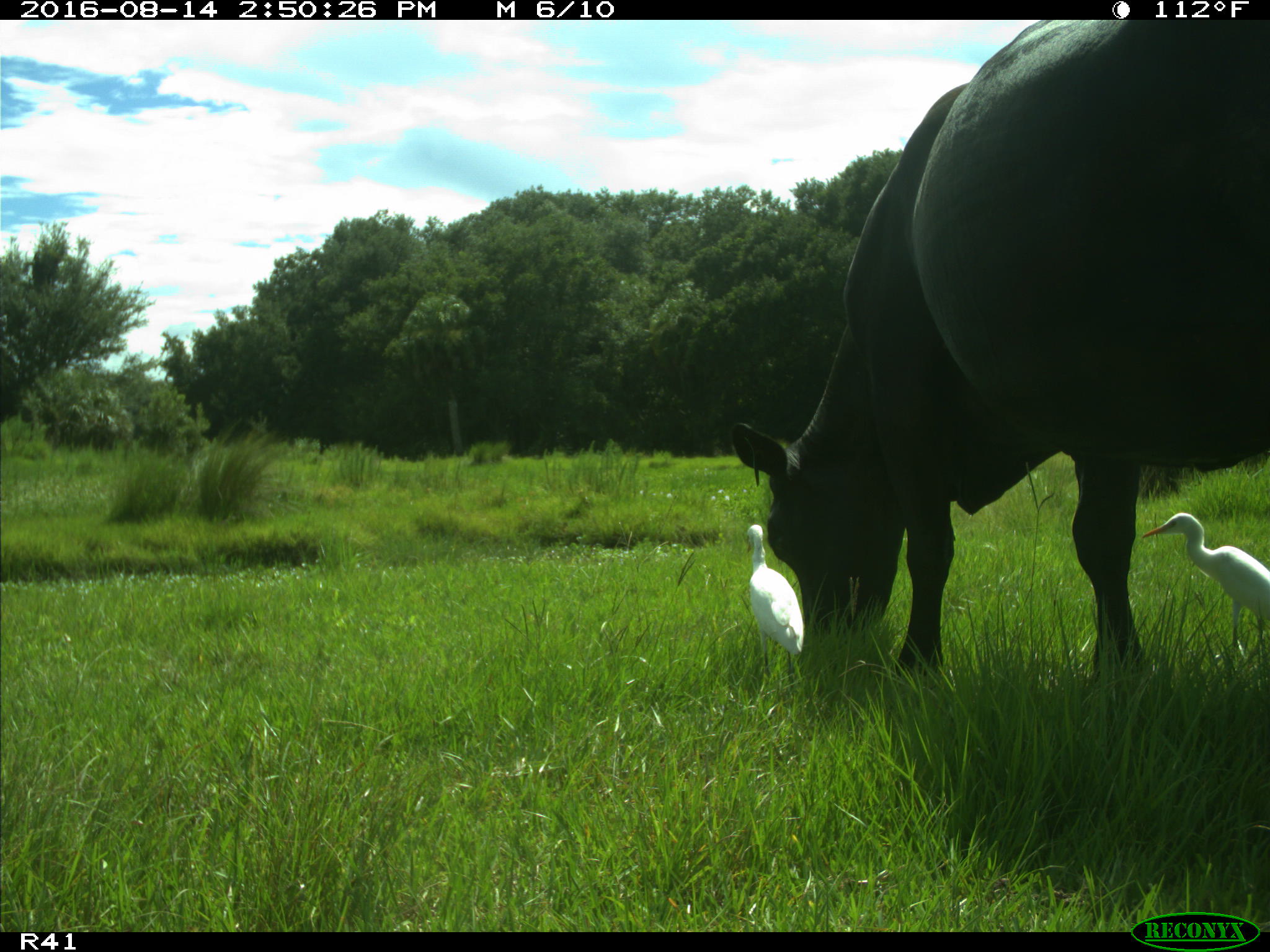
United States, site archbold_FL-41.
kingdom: Animalia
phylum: Chordata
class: Mammalia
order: Artiodactyla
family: Bovidae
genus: Bos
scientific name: Bos taurus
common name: domestic cow